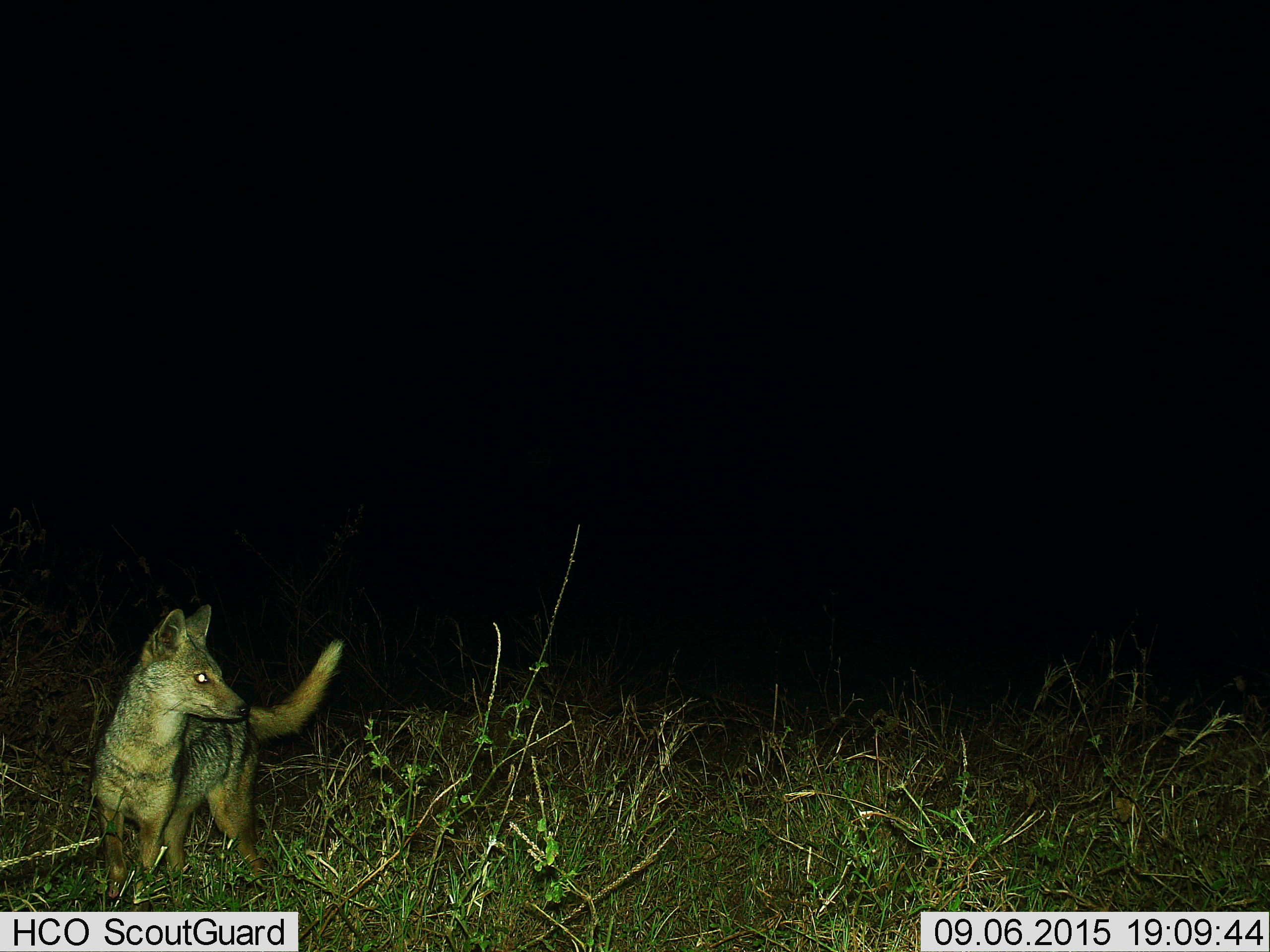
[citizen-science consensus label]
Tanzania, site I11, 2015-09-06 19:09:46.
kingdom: Animalia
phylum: Chordata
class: Mammalia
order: Carnivora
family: Canidae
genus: Lupulella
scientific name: Lupulella mesomelas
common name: black-backed jackal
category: jackal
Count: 1.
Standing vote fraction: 90%.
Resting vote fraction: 0%.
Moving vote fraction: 10%.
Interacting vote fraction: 0%.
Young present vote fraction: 10%.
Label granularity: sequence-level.